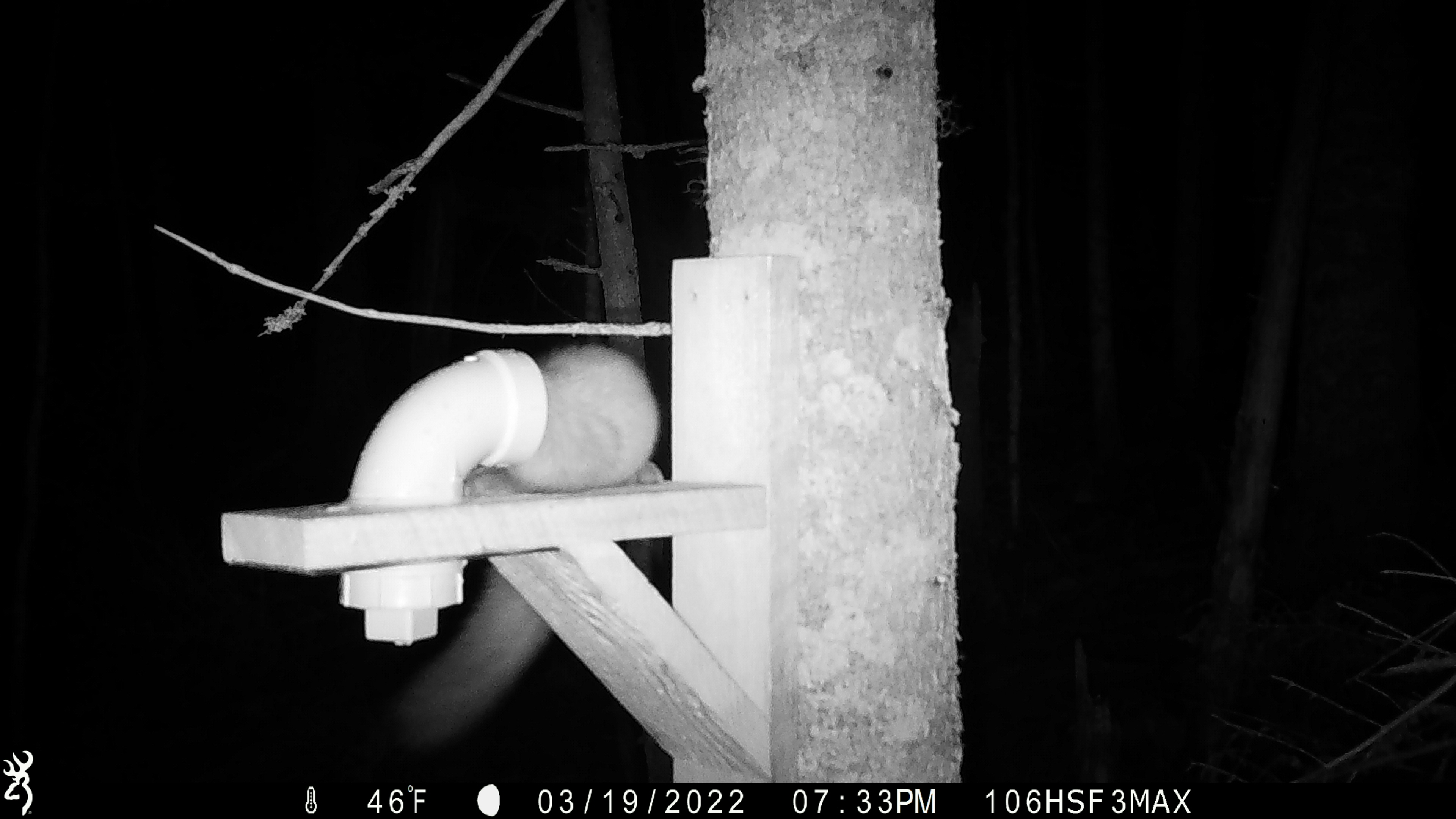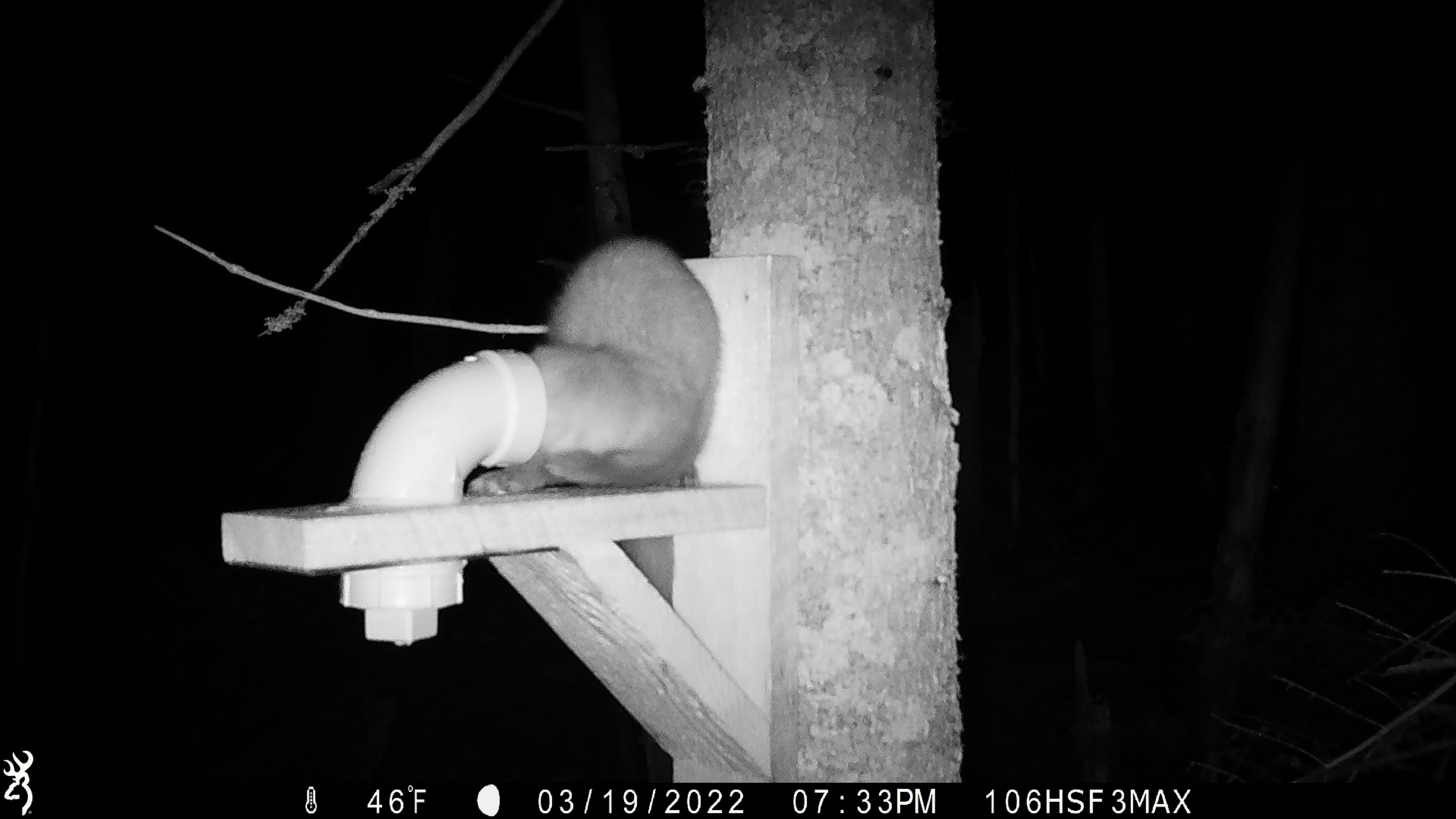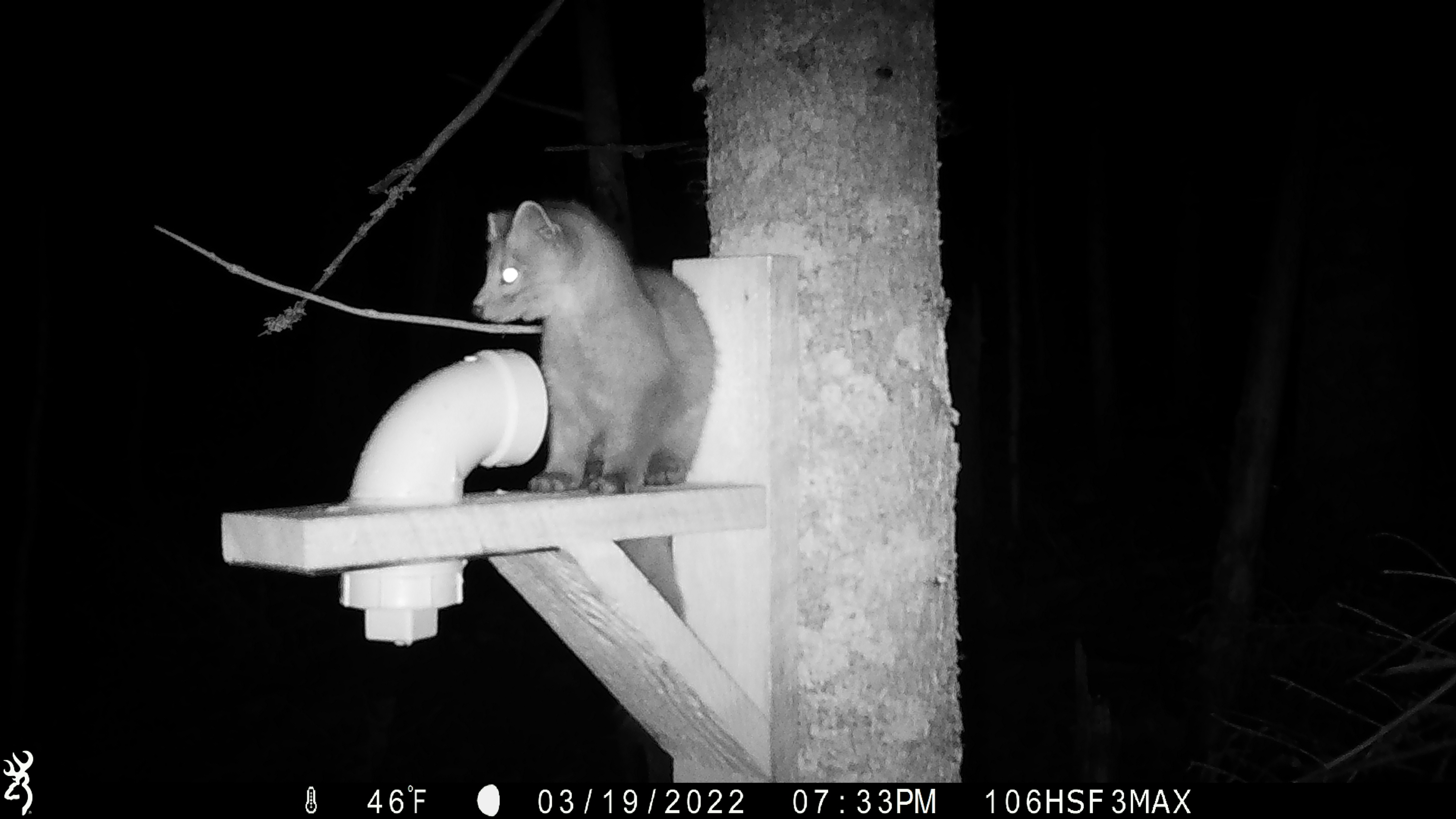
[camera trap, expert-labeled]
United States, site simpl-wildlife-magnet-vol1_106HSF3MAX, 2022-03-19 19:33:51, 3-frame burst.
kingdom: Animalia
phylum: Chordata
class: Mammalia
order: Carnivora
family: Mustelidae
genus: Martes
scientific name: Martes americana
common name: american marten